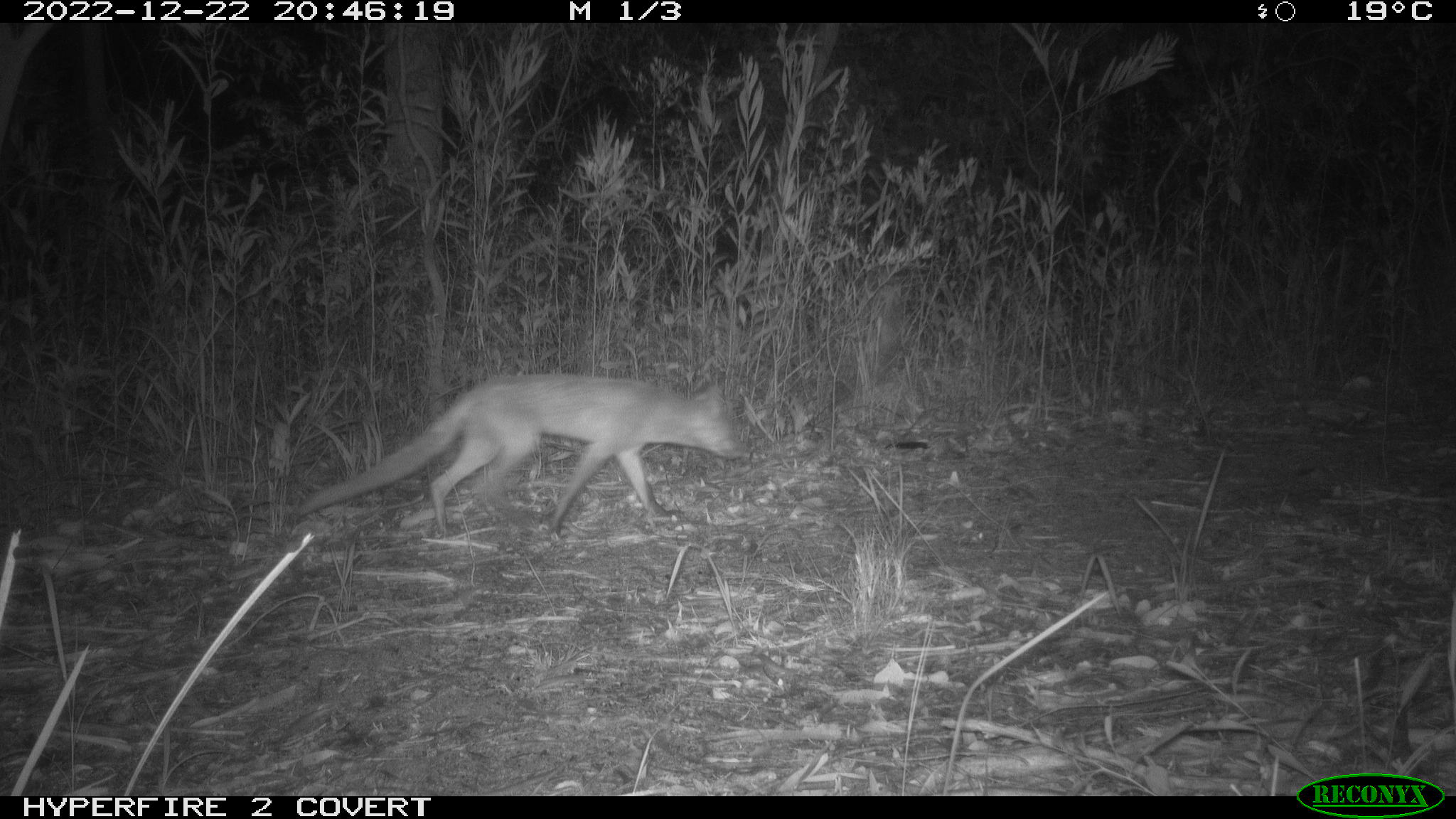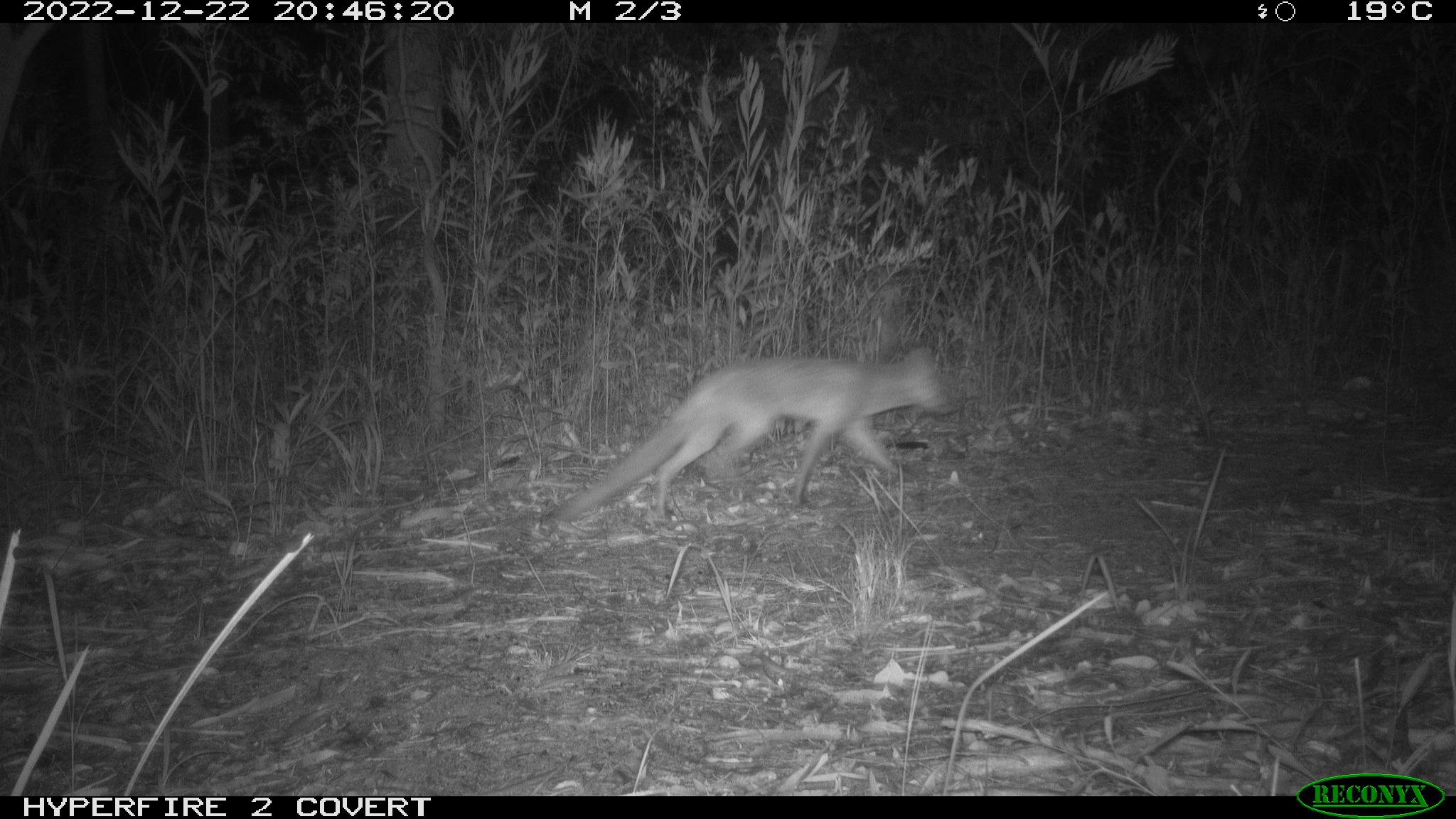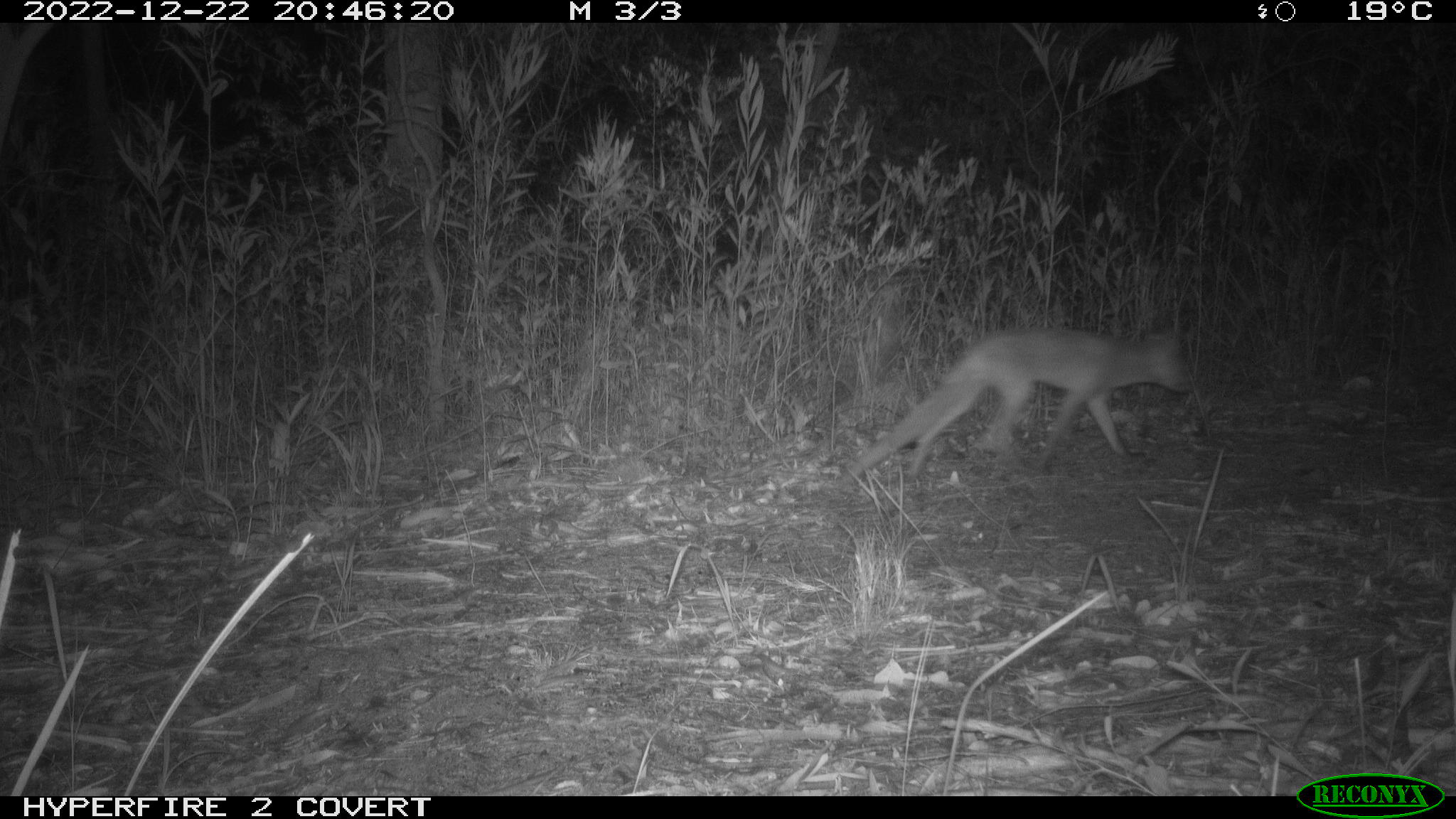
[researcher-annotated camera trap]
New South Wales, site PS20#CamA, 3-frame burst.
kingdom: Animalia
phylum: Chordata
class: Mammalia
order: Carnivora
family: Canidae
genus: Vulpes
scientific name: Vulpes vulpes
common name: red fox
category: fox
Fox (red fox) (Vulpes vulpes).